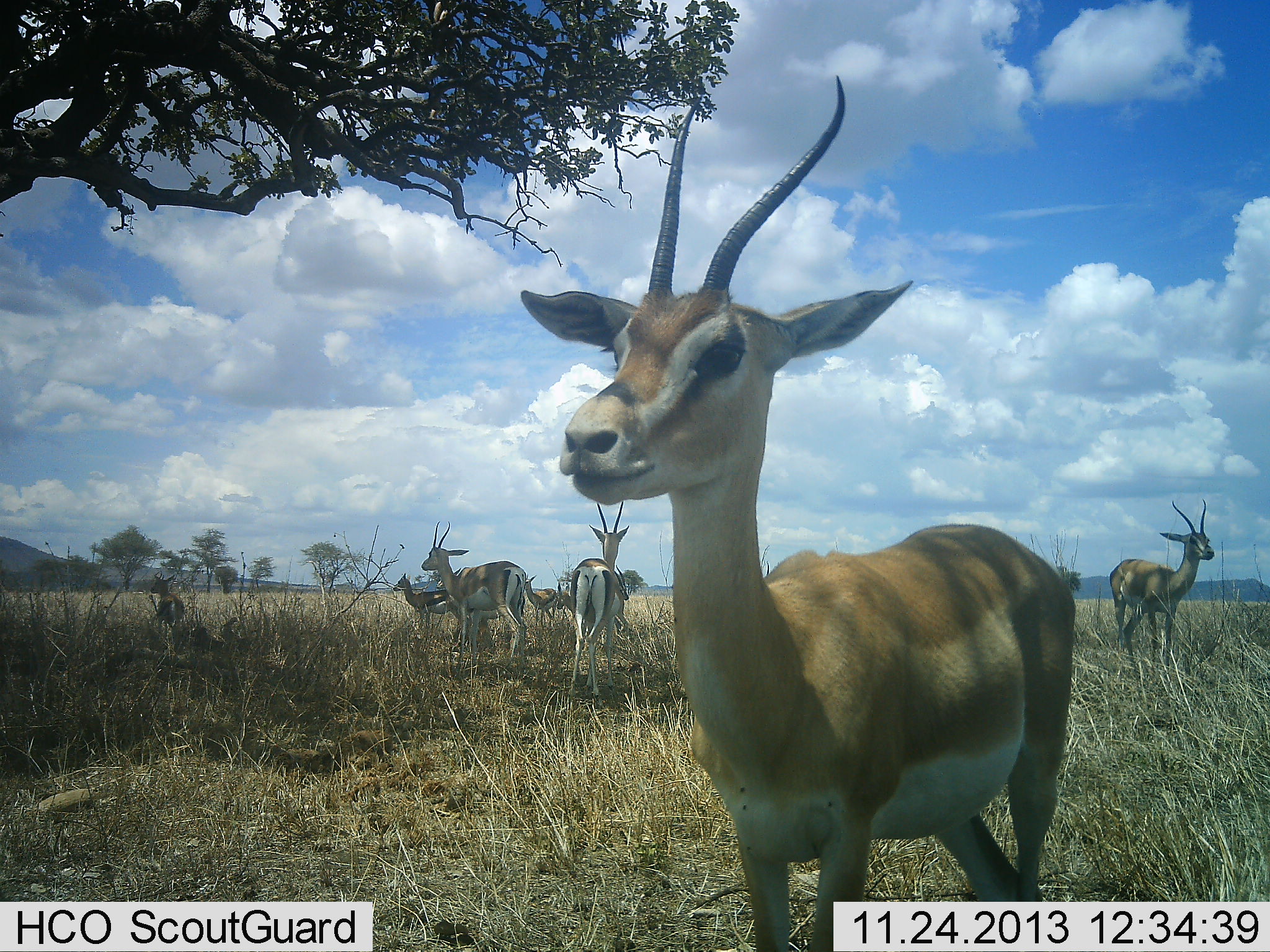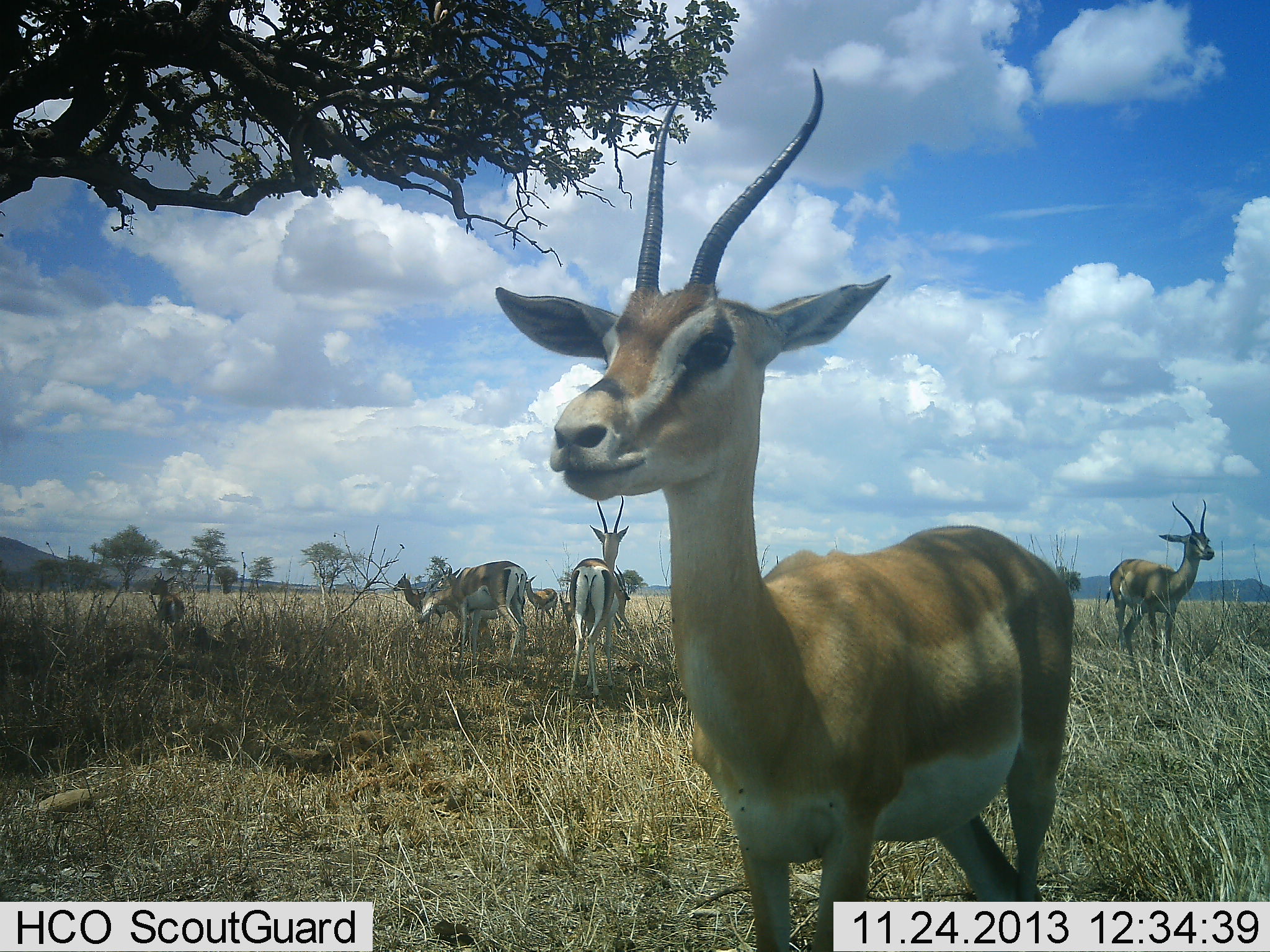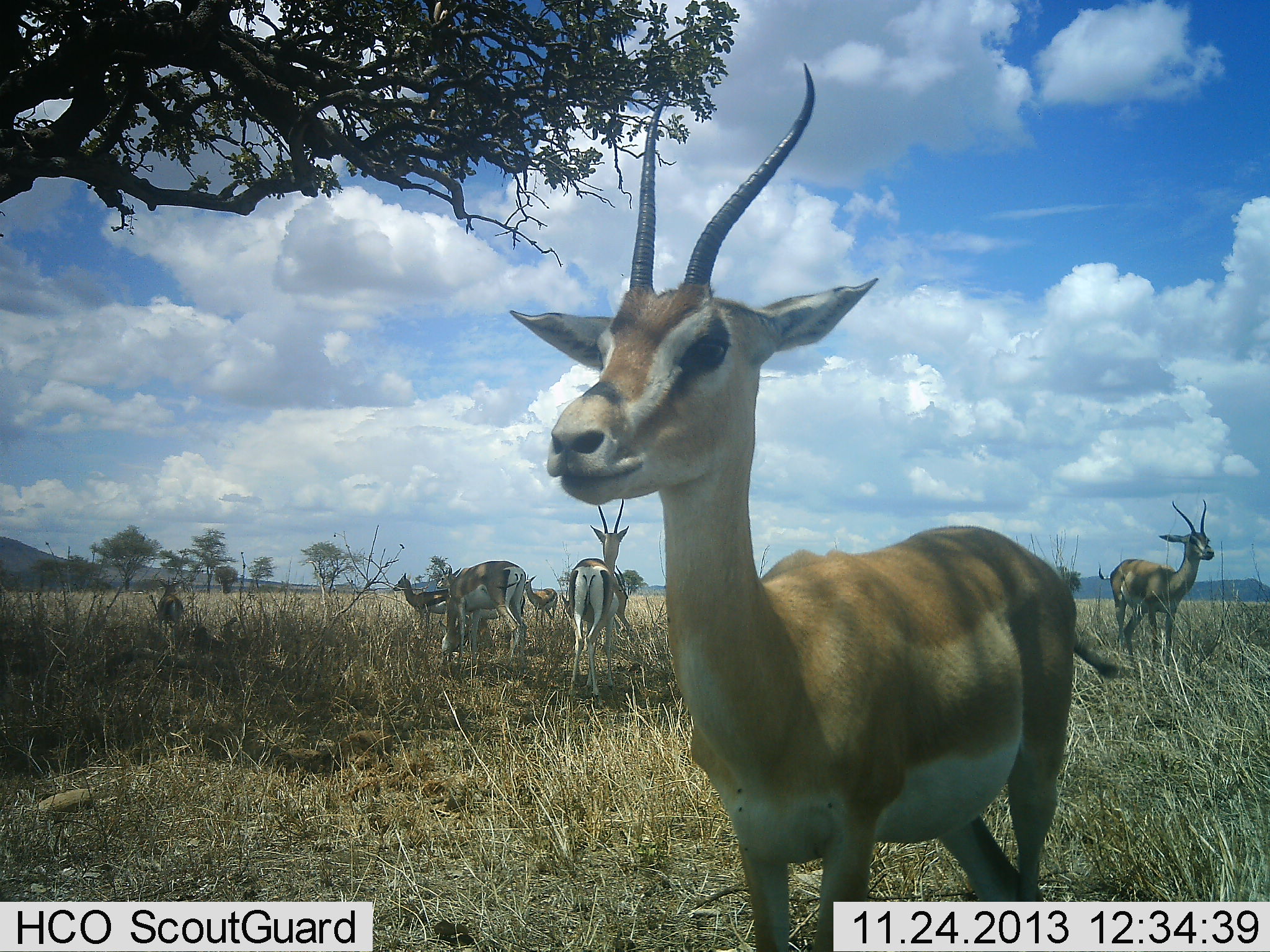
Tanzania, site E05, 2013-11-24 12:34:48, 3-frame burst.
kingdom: Animalia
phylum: Chordata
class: Mammalia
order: Artiodactyla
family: Bovidae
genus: Nanger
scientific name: Nanger granti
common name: grant's gazelle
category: gazellegrants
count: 7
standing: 91%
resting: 9%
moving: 18%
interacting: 0%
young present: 0%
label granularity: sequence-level